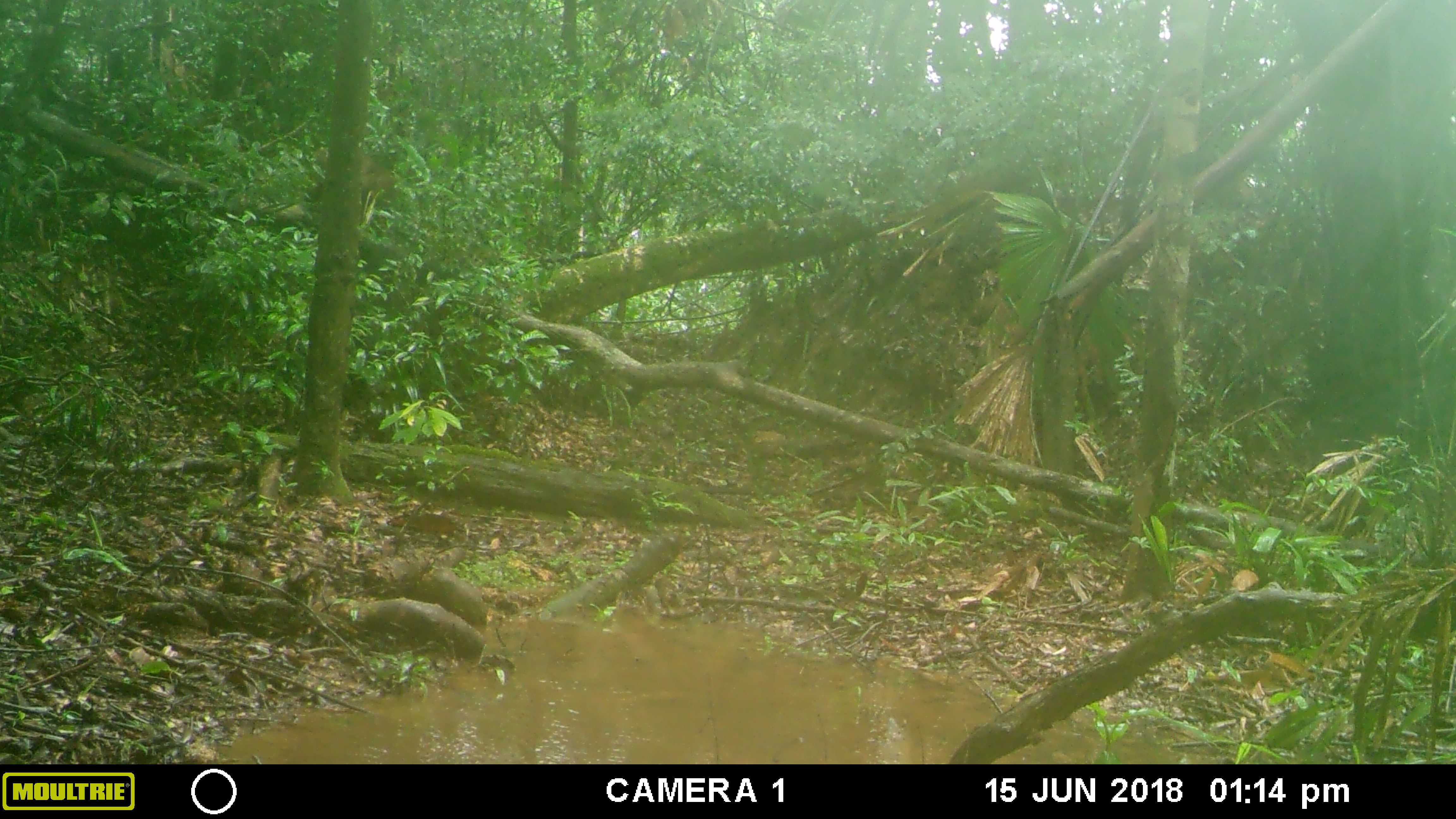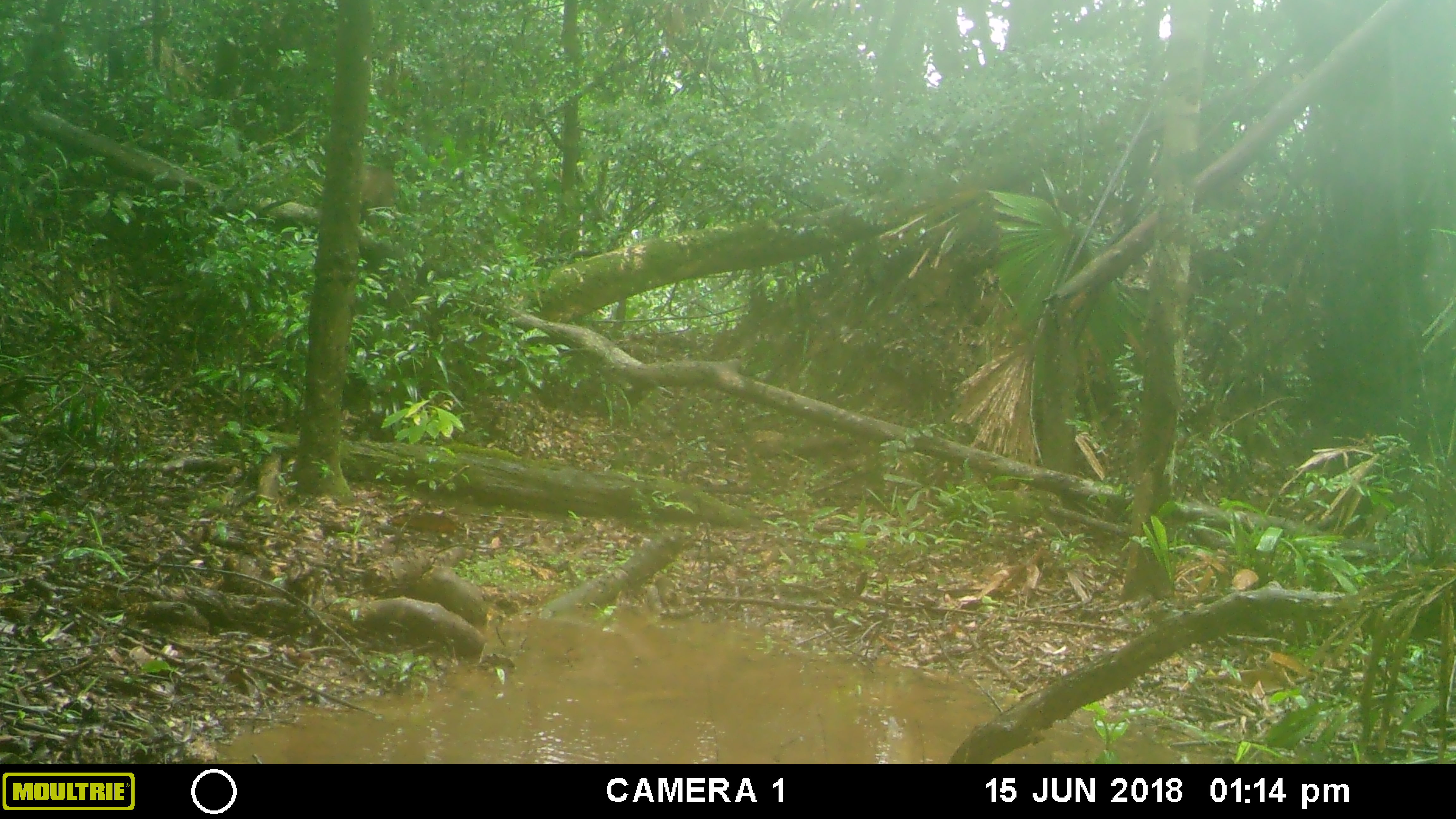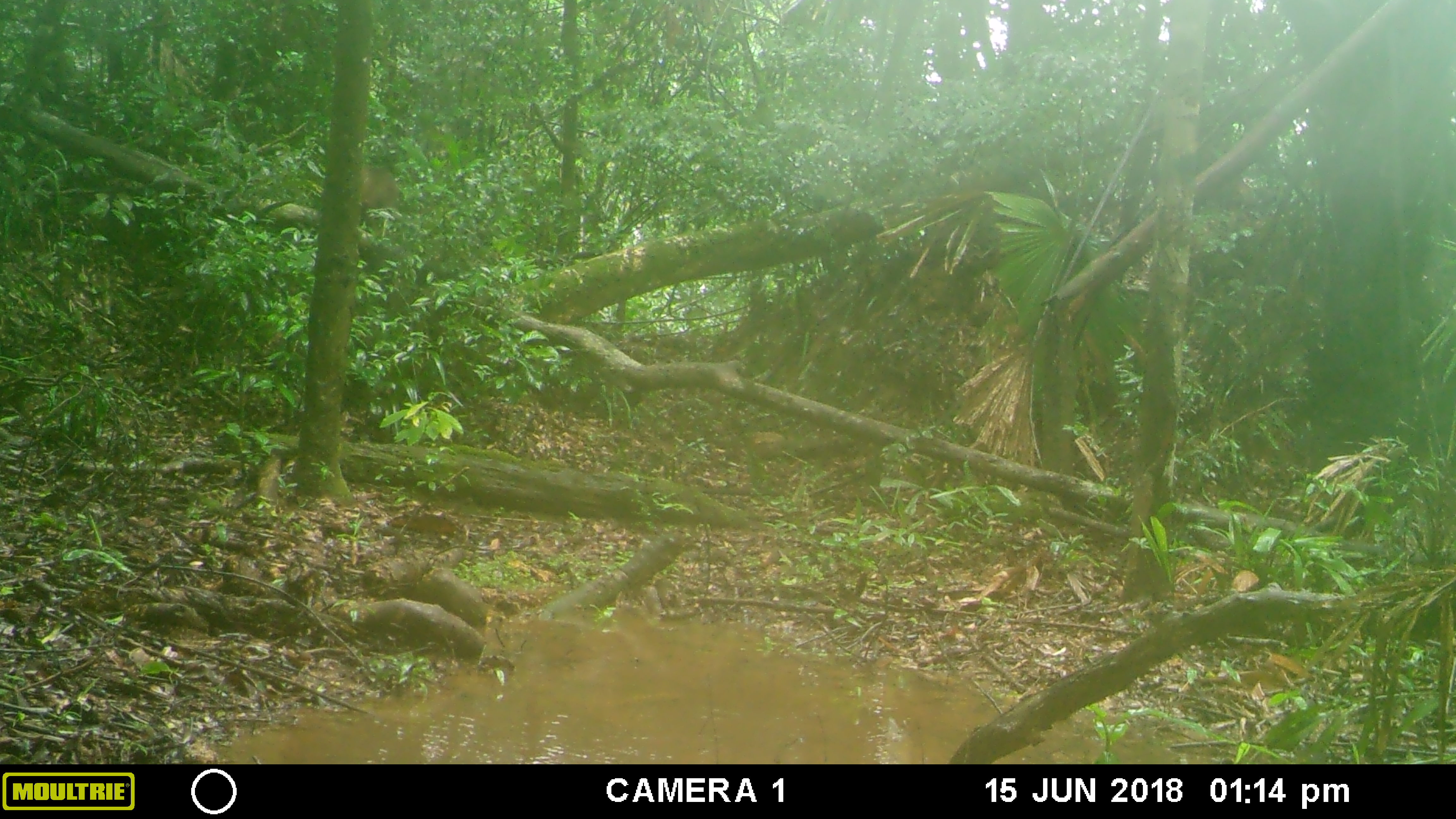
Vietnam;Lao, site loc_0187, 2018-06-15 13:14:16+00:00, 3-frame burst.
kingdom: Animalia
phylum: Chordata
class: Mammalia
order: Primates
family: Cercopithecidae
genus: Macaca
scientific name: Macaca arctoides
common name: stump-tailed macaque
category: stump tailed macaque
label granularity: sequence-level